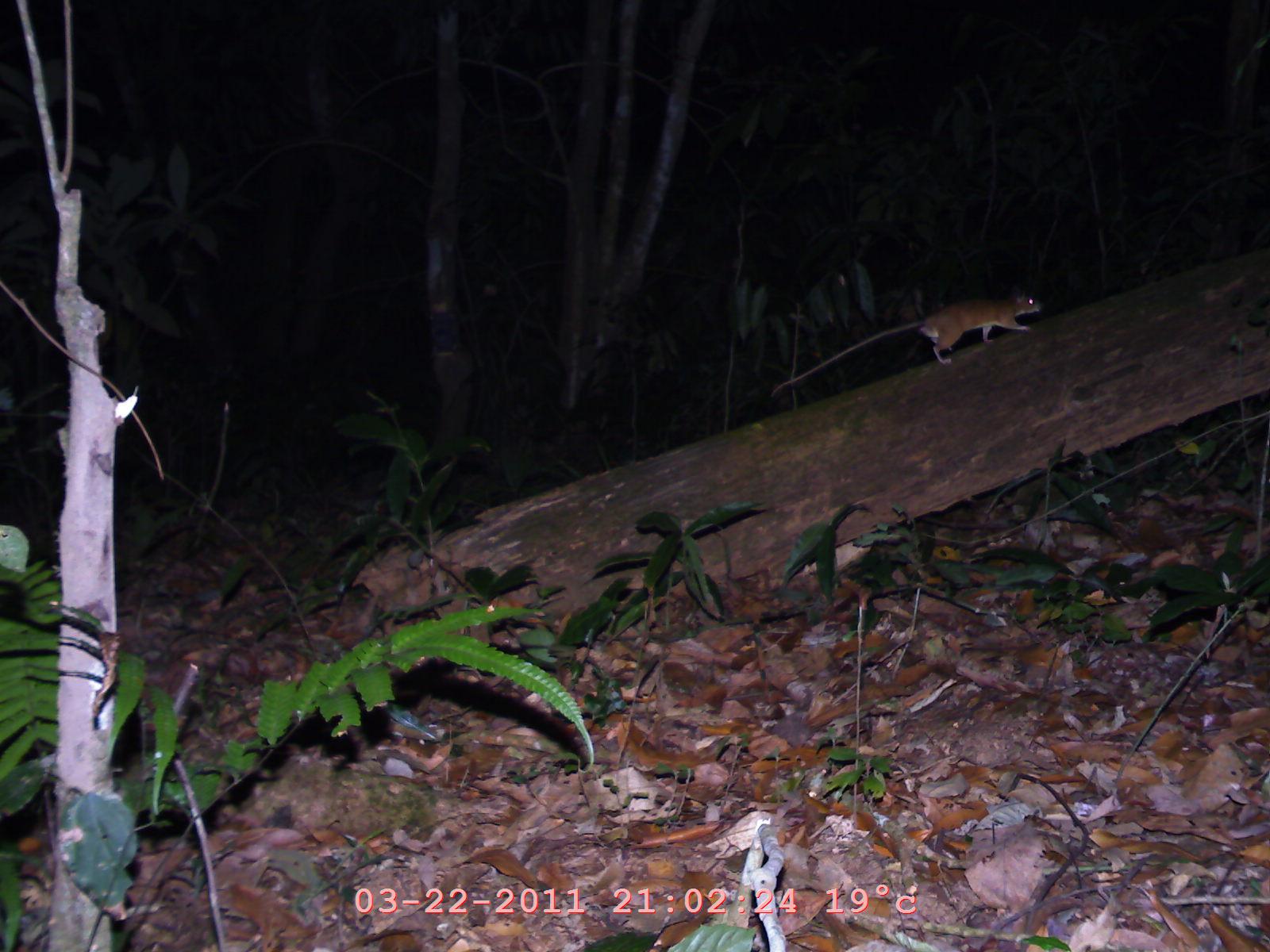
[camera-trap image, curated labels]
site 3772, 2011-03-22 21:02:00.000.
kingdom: Animalia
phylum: Chordata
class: Mammalia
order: Rodentia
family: Muridae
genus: Rattus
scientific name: Rattus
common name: rodent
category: unknown rat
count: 1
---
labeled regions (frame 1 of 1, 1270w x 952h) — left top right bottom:
unknown rat: 770 278 1043 397